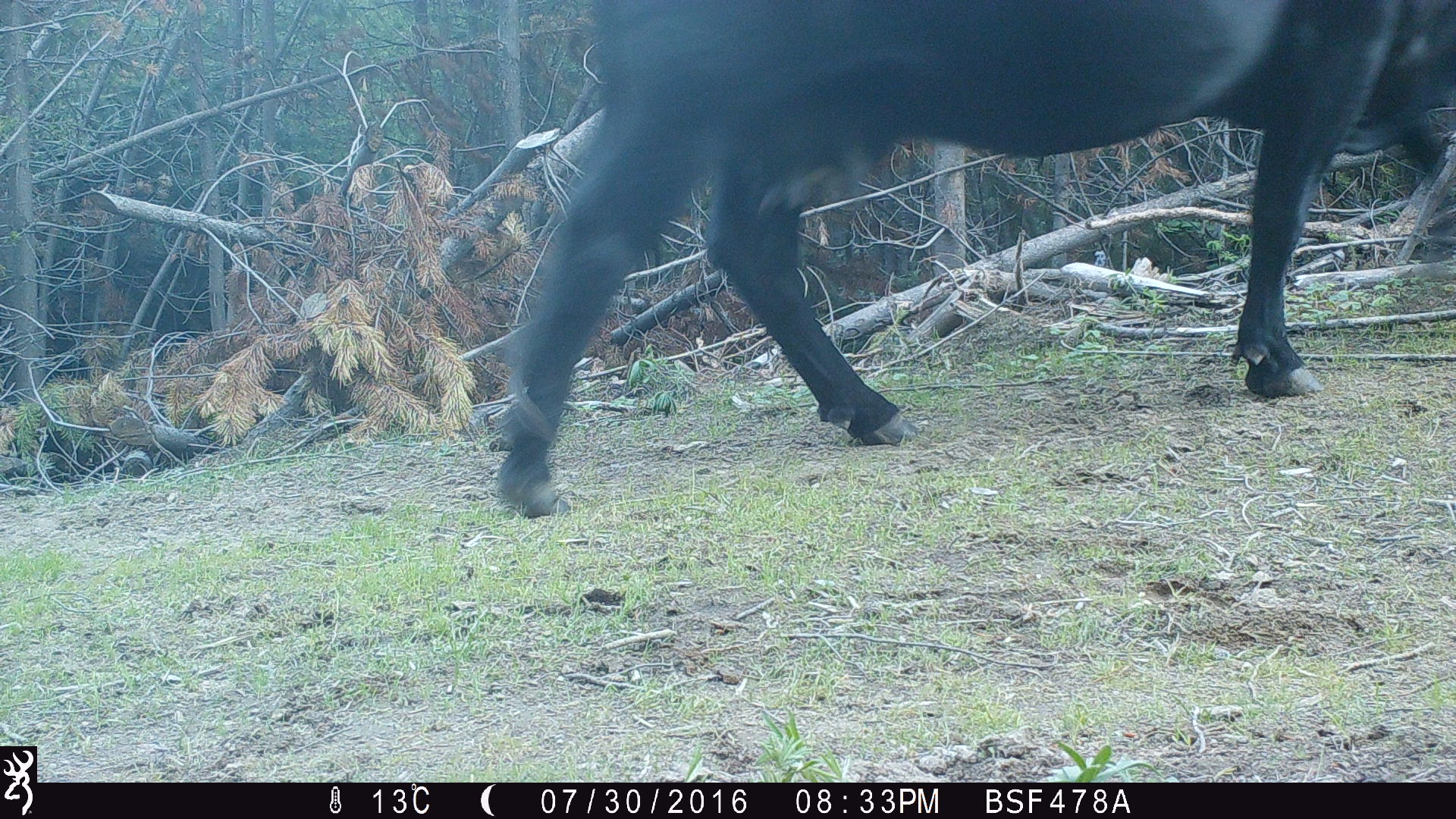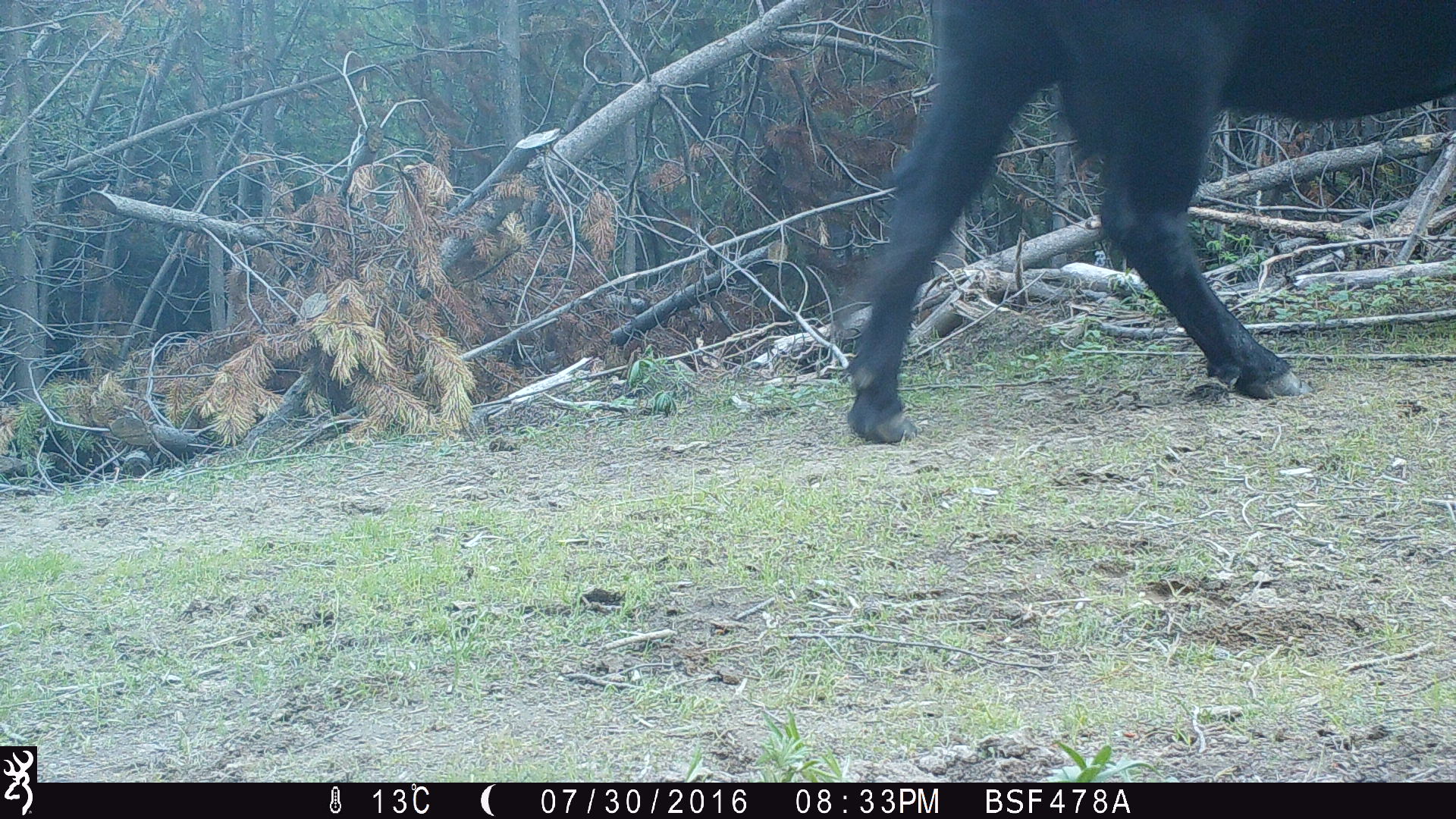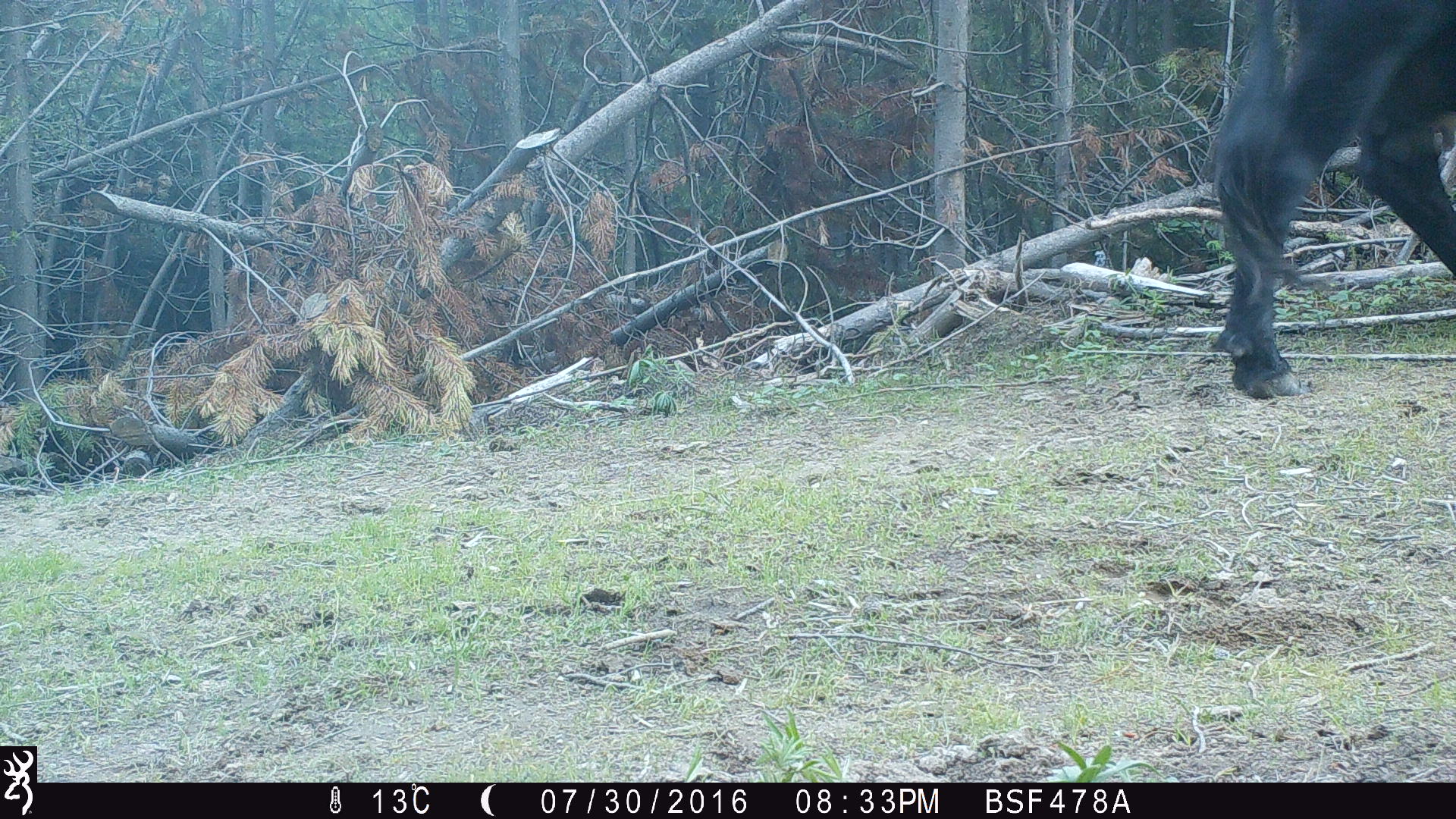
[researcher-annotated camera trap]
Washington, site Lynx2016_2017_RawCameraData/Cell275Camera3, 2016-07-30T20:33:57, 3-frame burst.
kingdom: Animalia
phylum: Chordata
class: Mammalia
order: Artiodactyla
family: Bovidae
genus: Bos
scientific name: Bos taurus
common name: domestic cattle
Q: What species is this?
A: Domestic cattle (Bos taurus).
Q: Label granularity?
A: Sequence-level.